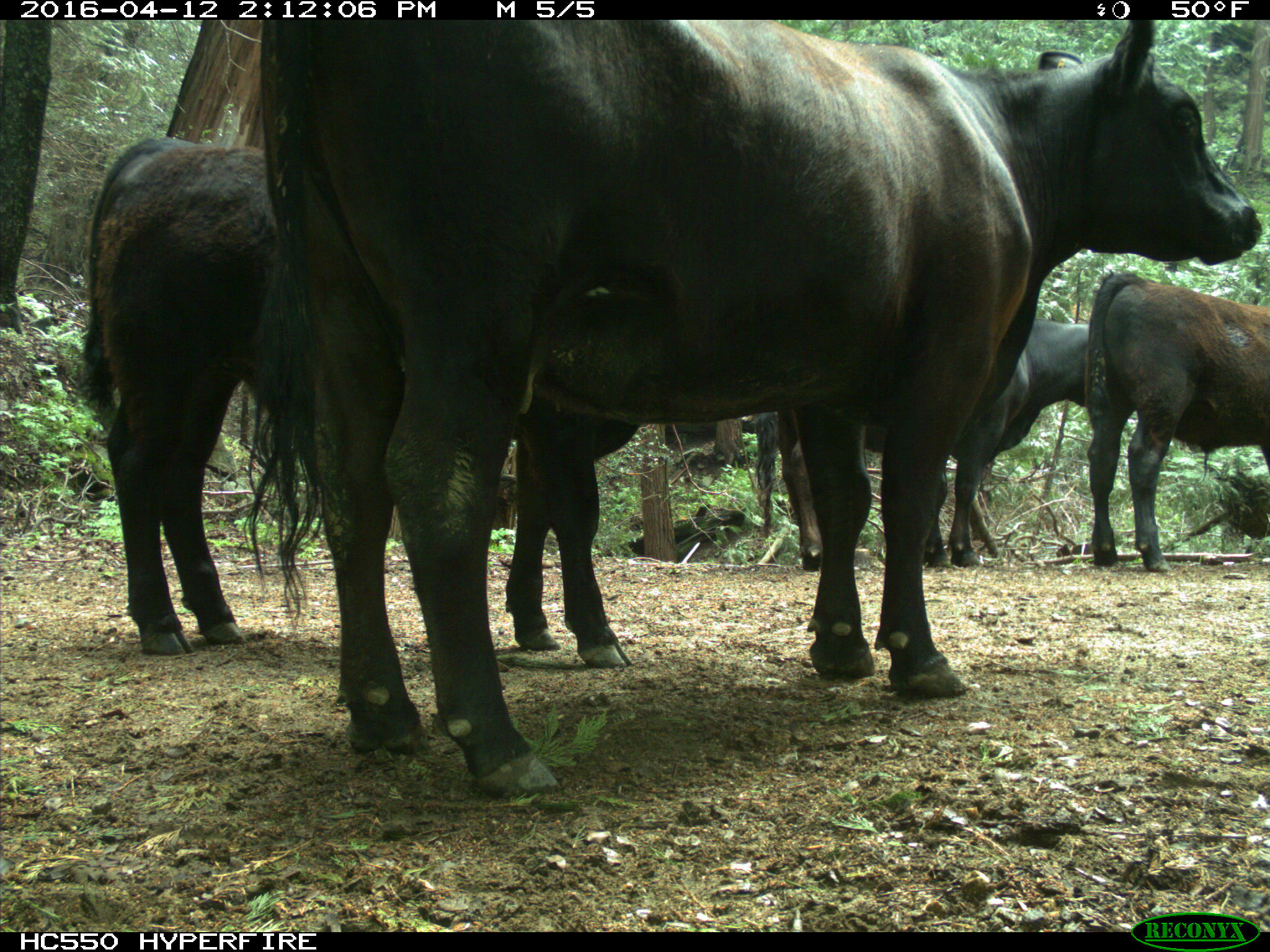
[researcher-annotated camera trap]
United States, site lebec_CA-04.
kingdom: Animalia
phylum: Chordata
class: Mammalia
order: Artiodactyla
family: Bovidae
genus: Bos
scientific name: Bos taurus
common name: domestic cow